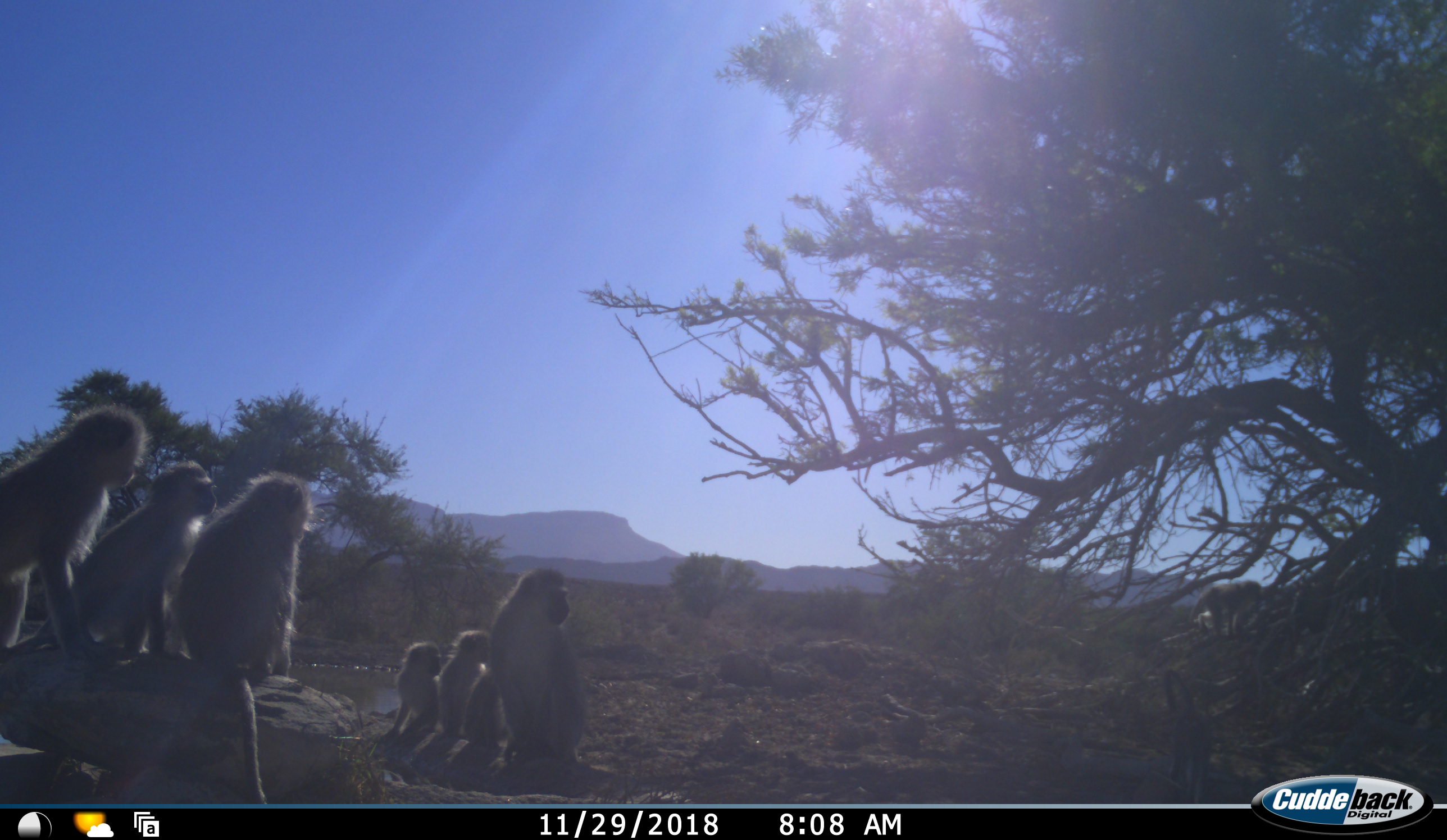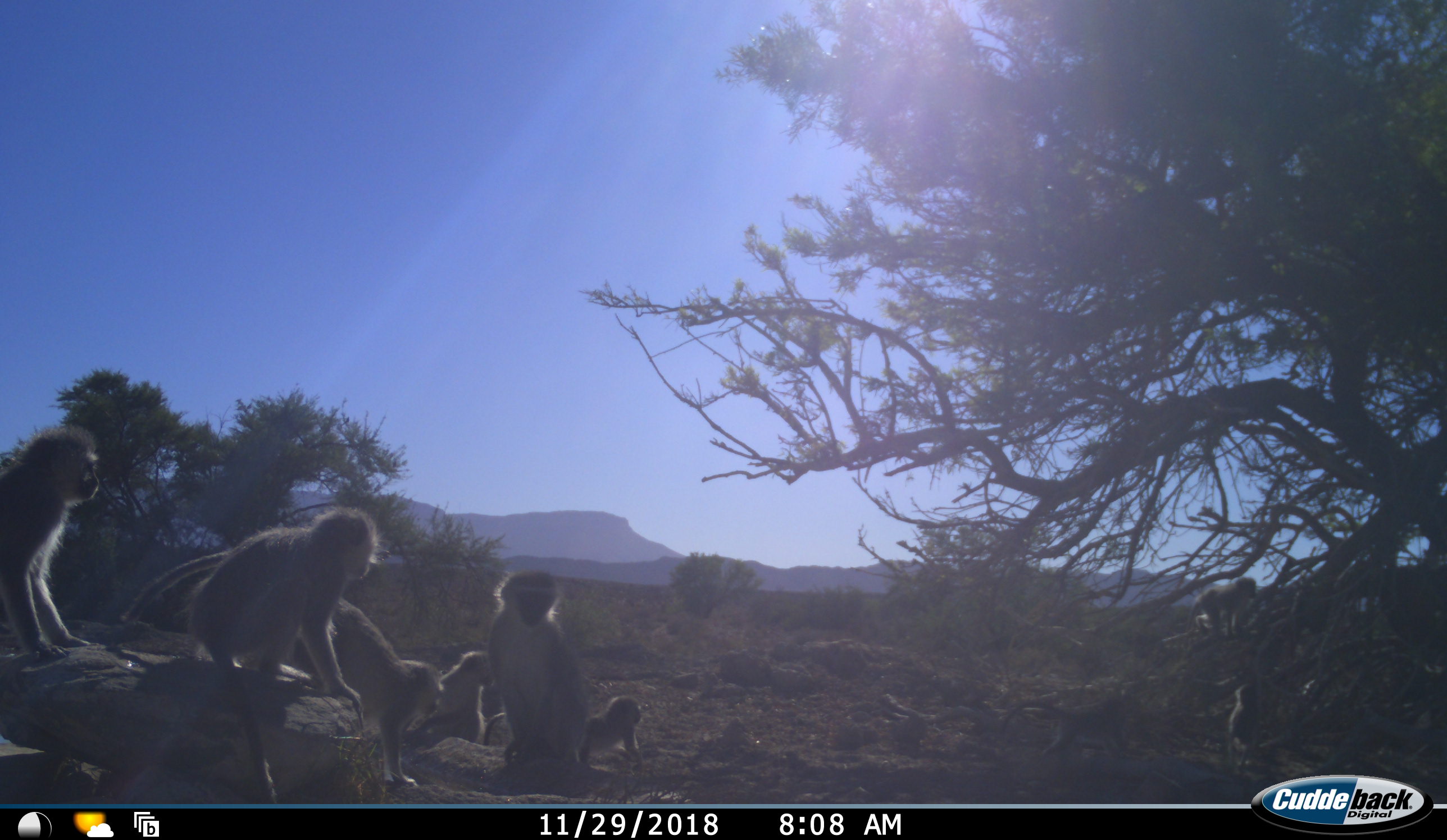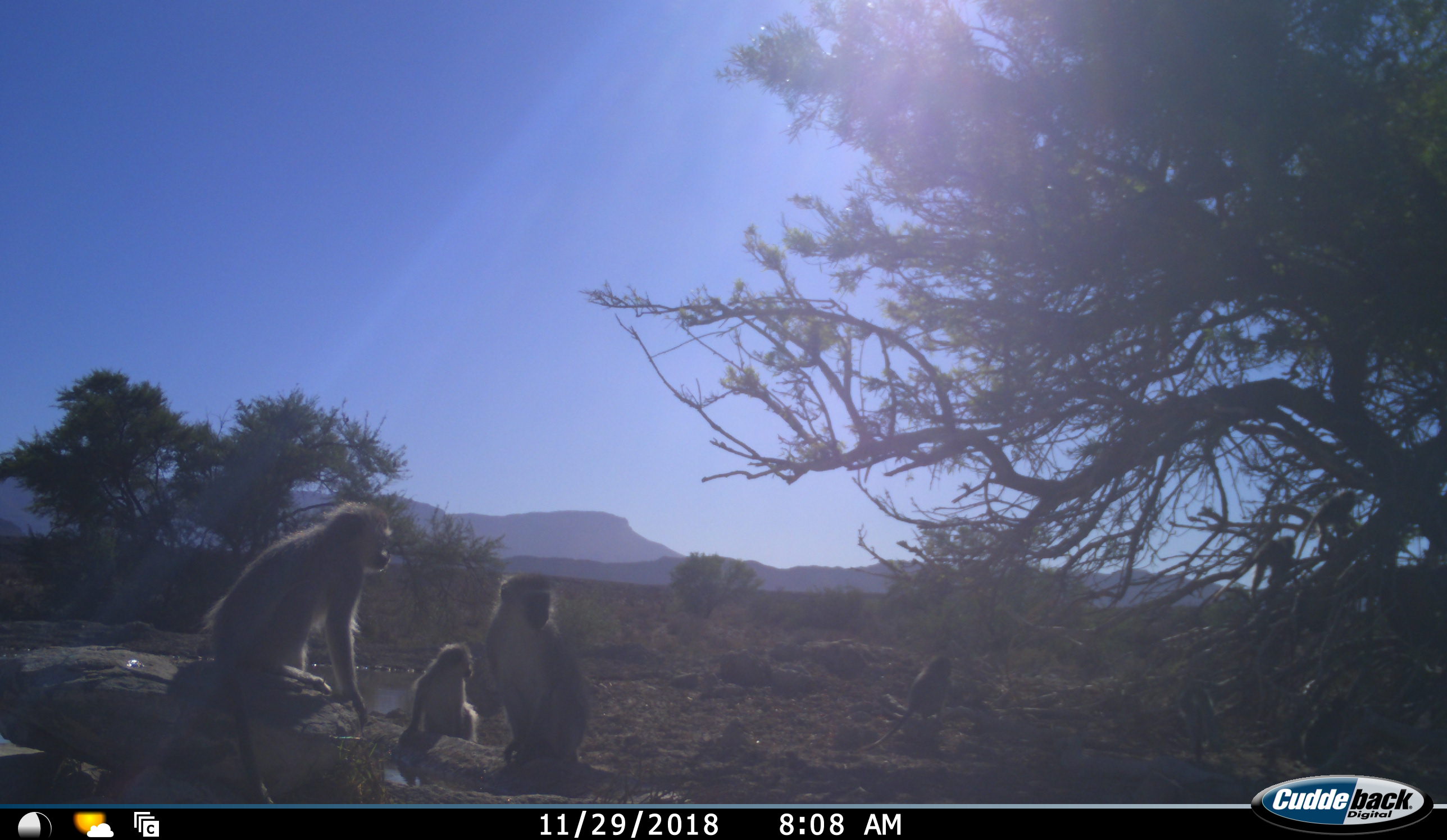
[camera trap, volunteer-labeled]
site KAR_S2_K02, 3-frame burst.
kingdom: Animalia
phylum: Chordata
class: Mammalia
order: Primates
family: Cercopithecidae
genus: Chlorocebus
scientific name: Chlorocebus pygerythrus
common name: vervet monkey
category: monkeyvervet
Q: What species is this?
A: Monkeyvervet (vervet monkey) (Chlorocebus pygerythrus).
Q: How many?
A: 10.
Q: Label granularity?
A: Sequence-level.